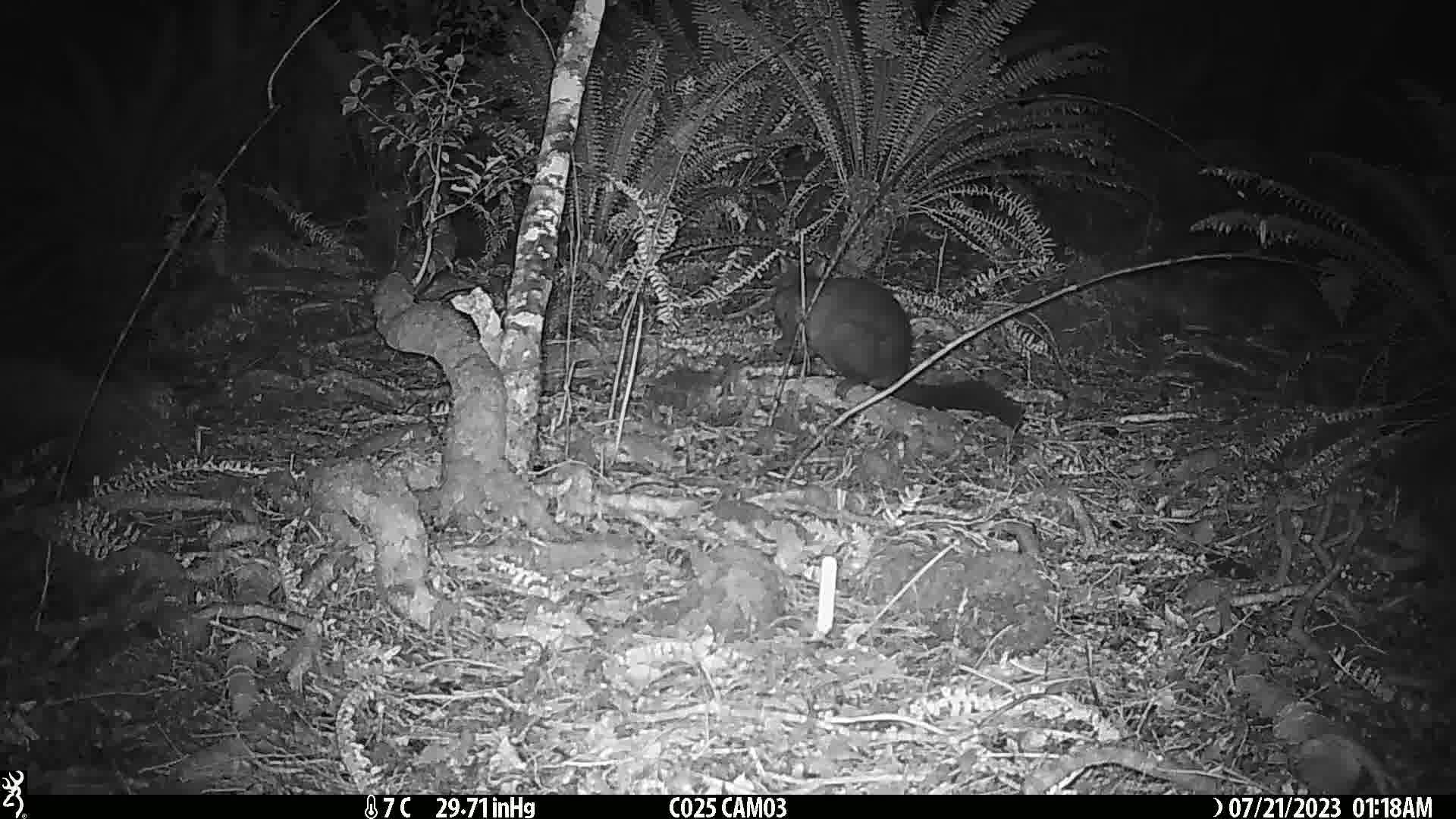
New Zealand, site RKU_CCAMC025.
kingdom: Animalia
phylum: Chordata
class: Mammalia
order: Diprotodontia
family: Phalangeridae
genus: Trichosurus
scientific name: Trichosurus vulpecula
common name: common brushtail possum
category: possum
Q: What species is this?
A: Possum (common brushtail possum) (Trichosurus vulpecula).